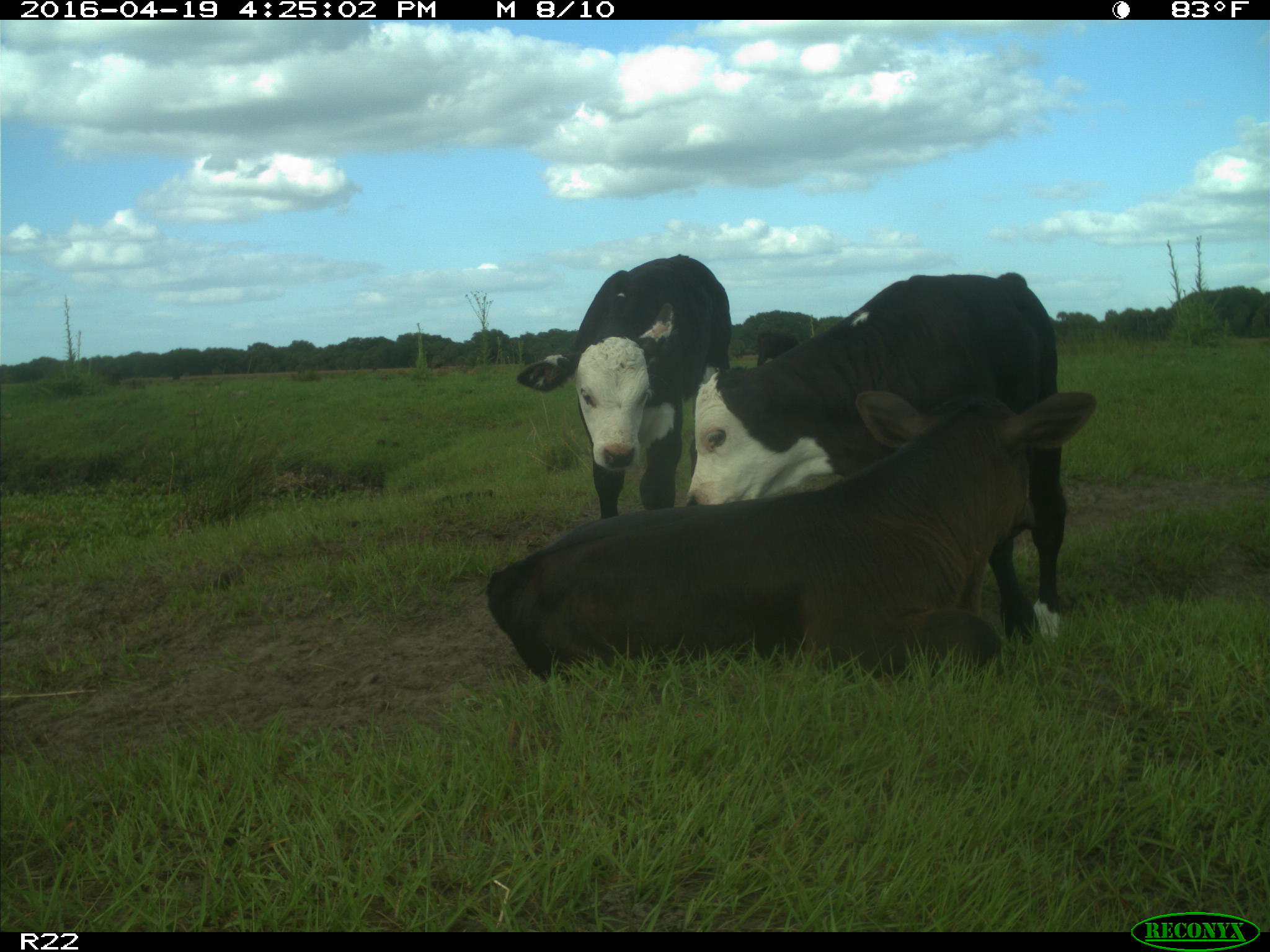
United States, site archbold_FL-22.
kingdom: Animalia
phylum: Chordata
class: Mammalia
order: Artiodactyla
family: Bovidae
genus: Bos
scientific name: Bos taurus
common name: domestic cow